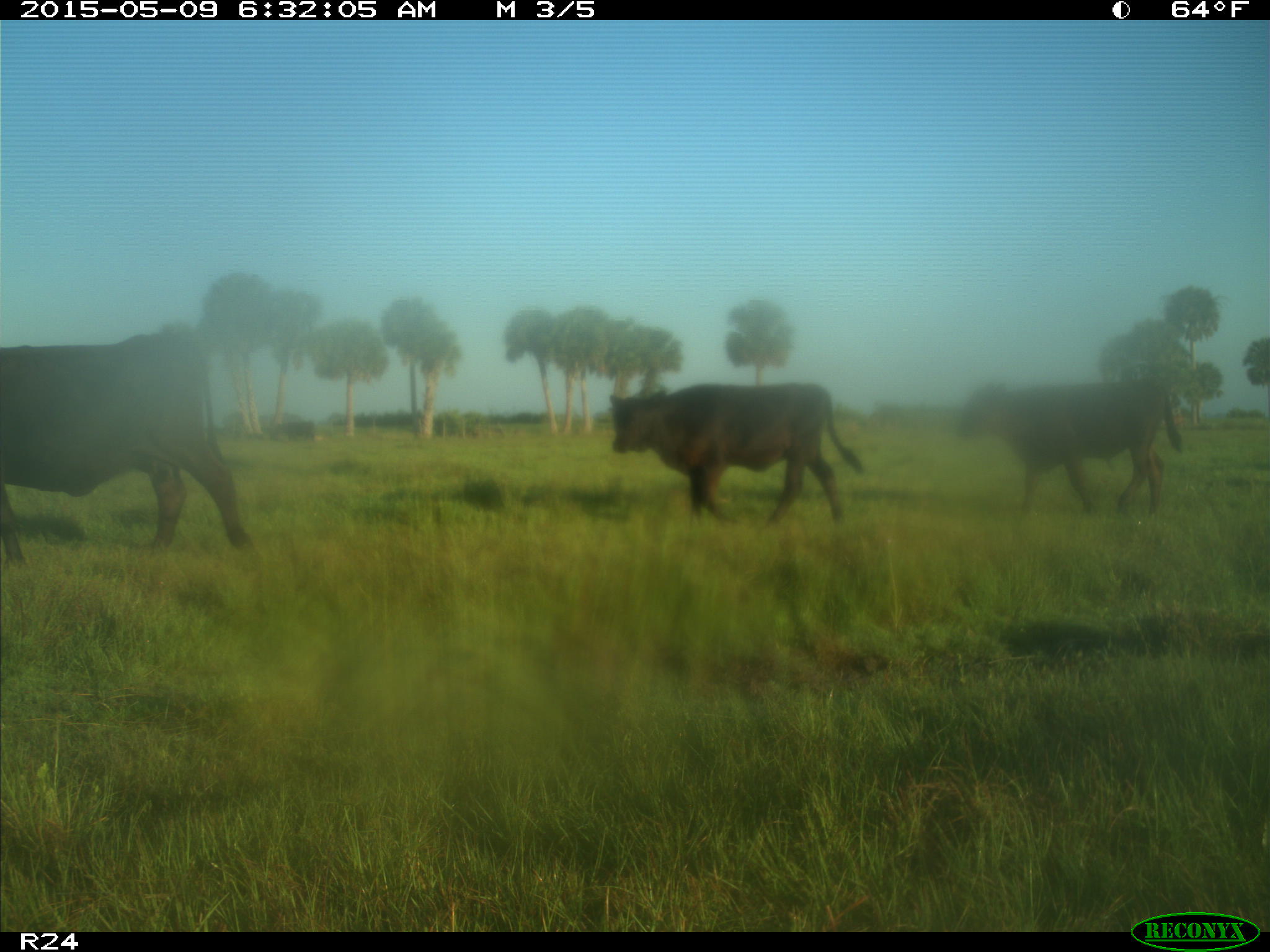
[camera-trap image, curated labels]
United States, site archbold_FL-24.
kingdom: Animalia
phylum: Chordata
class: Mammalia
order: Artiodactyla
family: Bovidae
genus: Bos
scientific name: Bos taurus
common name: domestic cow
Bos taurus (domestic cow).